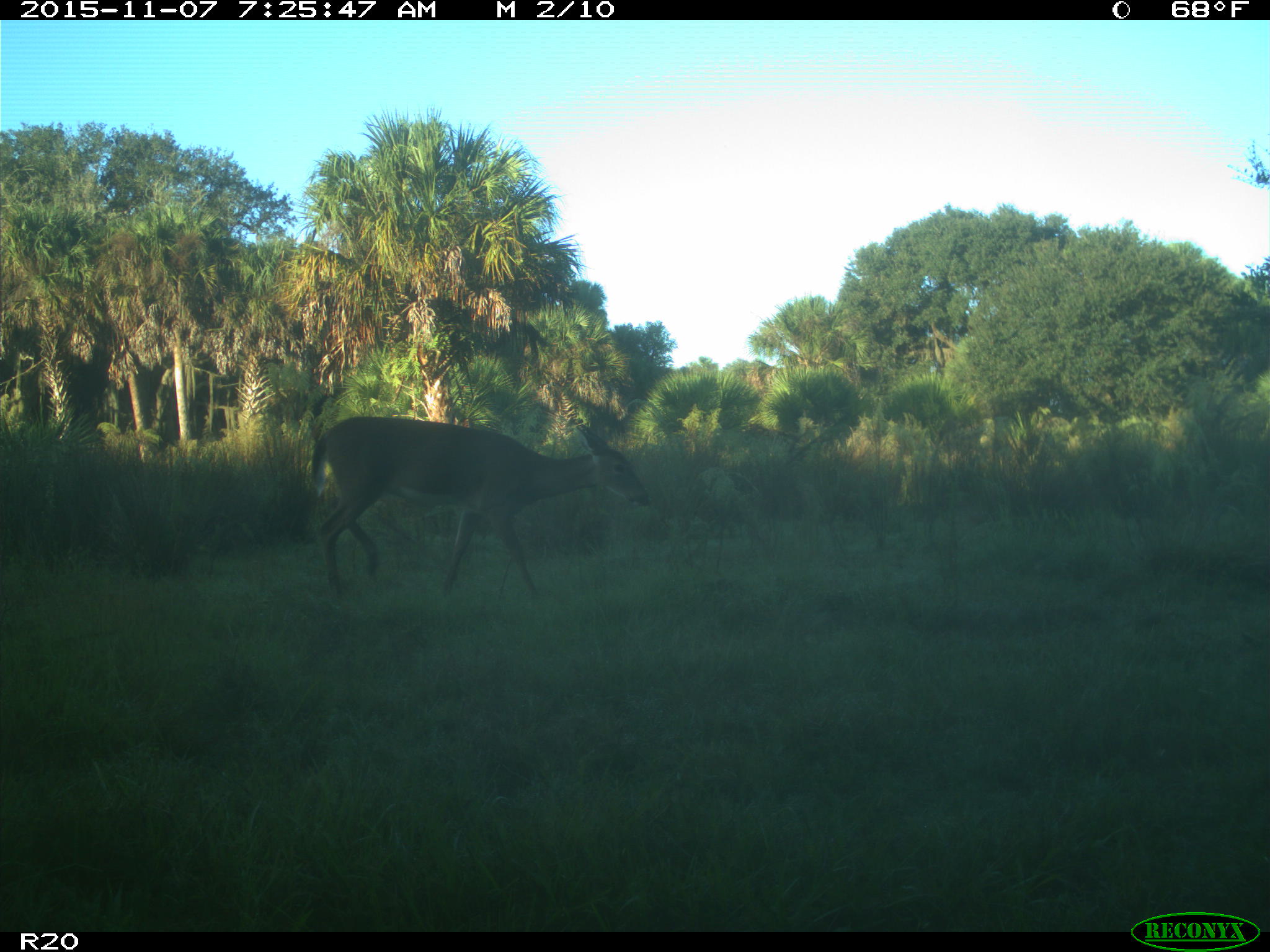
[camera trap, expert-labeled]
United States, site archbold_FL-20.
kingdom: Animalia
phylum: Chordata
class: Mammalia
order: Artiodactyla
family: Cervidae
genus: Odocoileus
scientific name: Odocoileus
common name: deer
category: unidentified deer